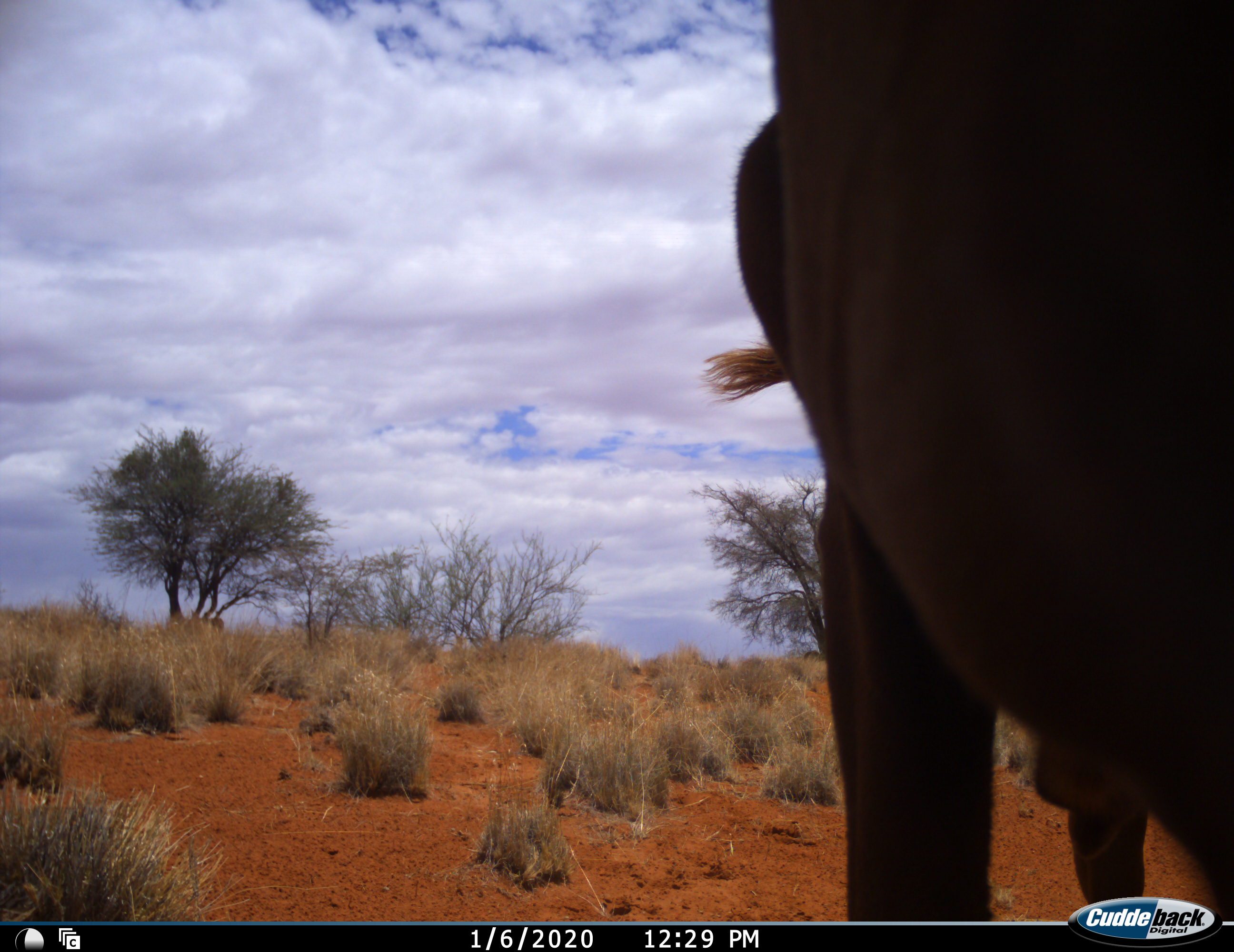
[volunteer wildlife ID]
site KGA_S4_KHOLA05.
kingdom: Animalia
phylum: Chordata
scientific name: Vertebrata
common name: domestic animal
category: domesticanimal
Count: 1.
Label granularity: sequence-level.